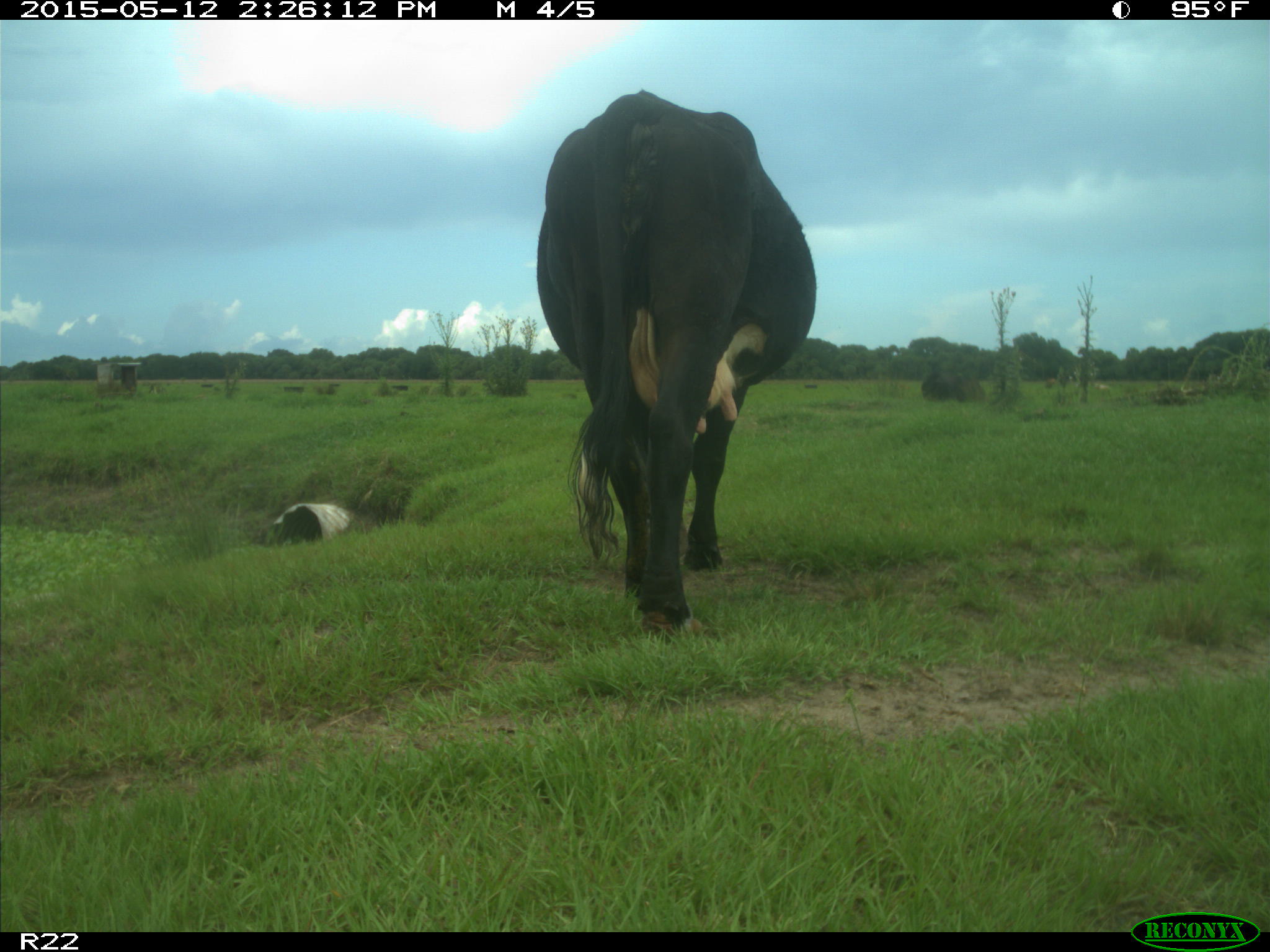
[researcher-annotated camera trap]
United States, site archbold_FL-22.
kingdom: Animalia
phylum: Chordata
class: Mammalia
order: Artiodactyla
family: Bovidae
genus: Bos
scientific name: Bos taurus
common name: domestic cow